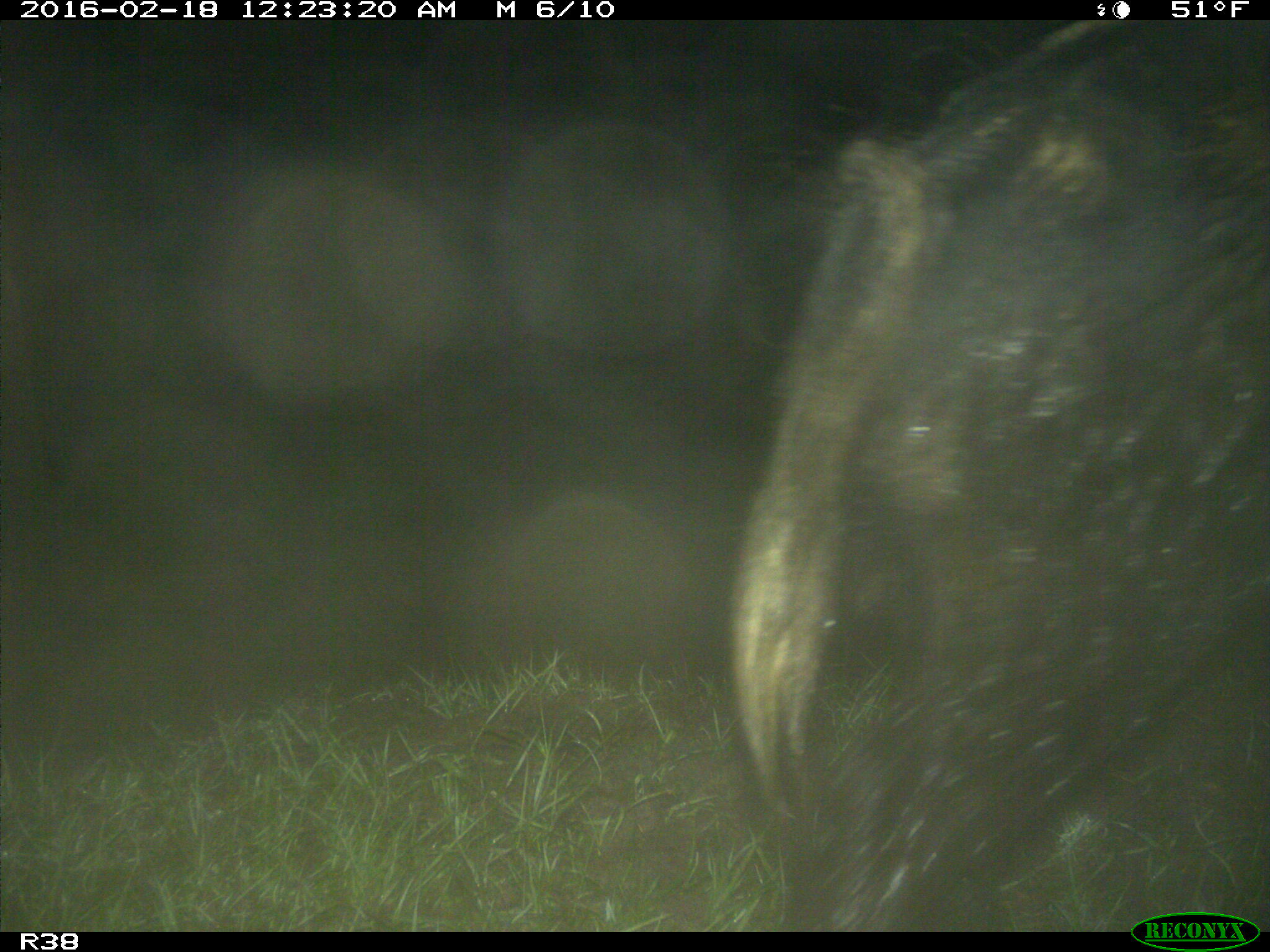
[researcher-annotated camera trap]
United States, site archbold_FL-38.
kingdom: Animalia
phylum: Chordata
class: Mammalia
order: Artiodactyla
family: Suidae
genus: Sus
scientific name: Sus scrofa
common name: wild boar